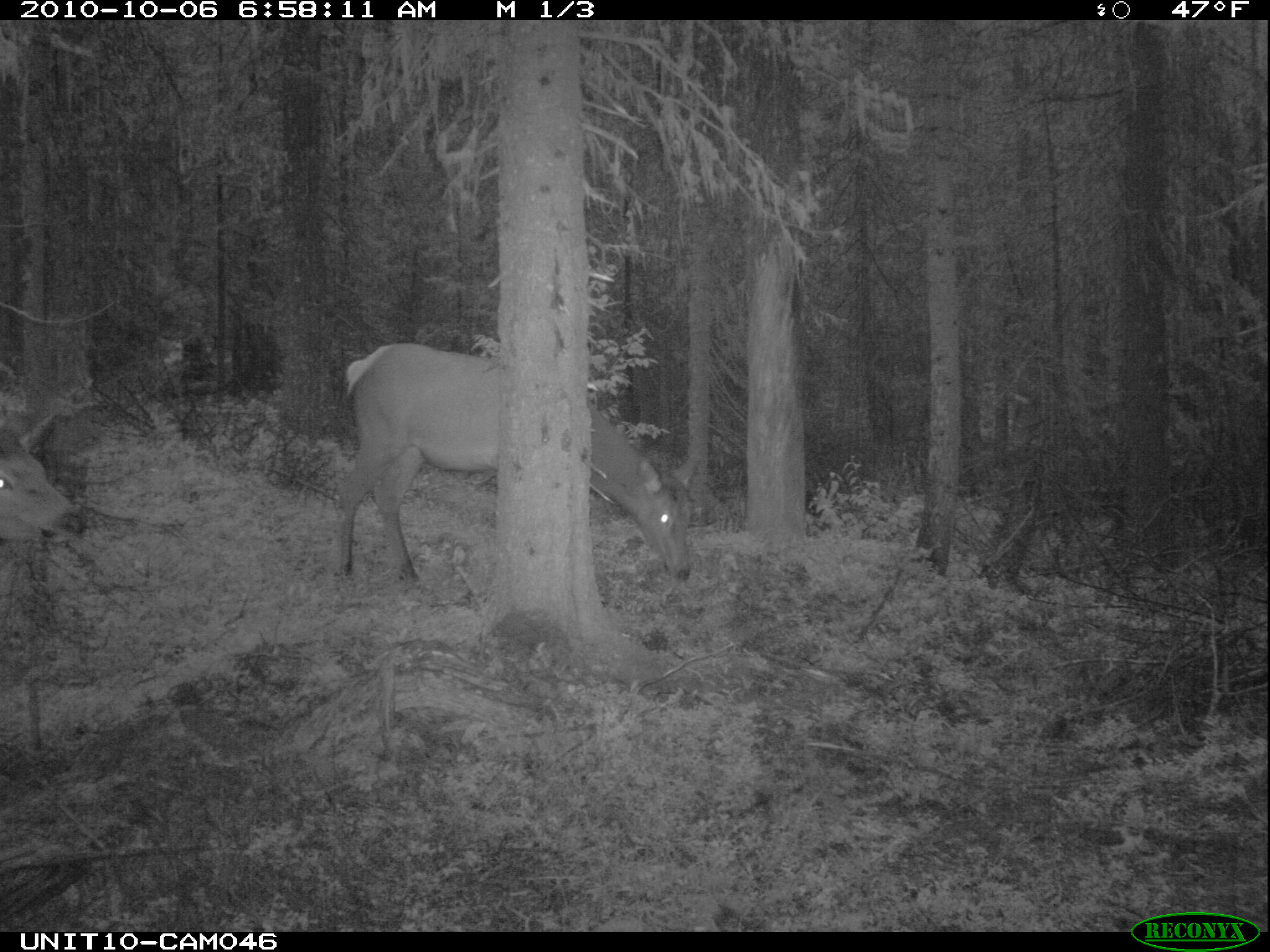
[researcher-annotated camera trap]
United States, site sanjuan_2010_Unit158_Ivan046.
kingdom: Animalia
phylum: Chordata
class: Mammalia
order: Artiodactyla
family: Cervidae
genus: Cervus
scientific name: Cervus elaphus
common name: red deer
Cervus elaphus (red deer).